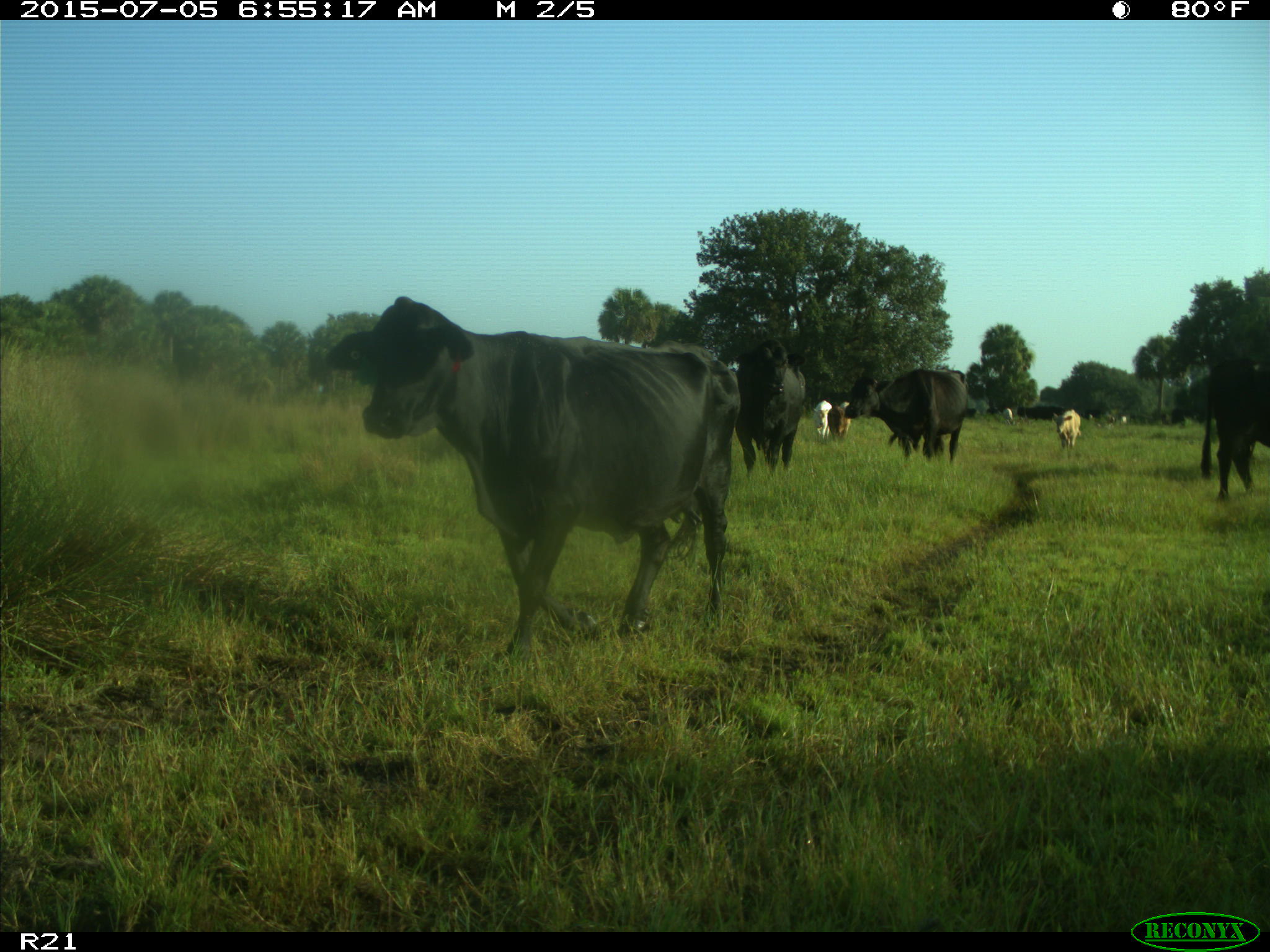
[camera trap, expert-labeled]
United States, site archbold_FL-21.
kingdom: Animalia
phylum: Chordata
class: Mammalia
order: Artiodactyla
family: Bovidae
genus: Bos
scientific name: Bos taurus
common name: domestic cow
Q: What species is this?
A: Bos taurus (domestic cow).